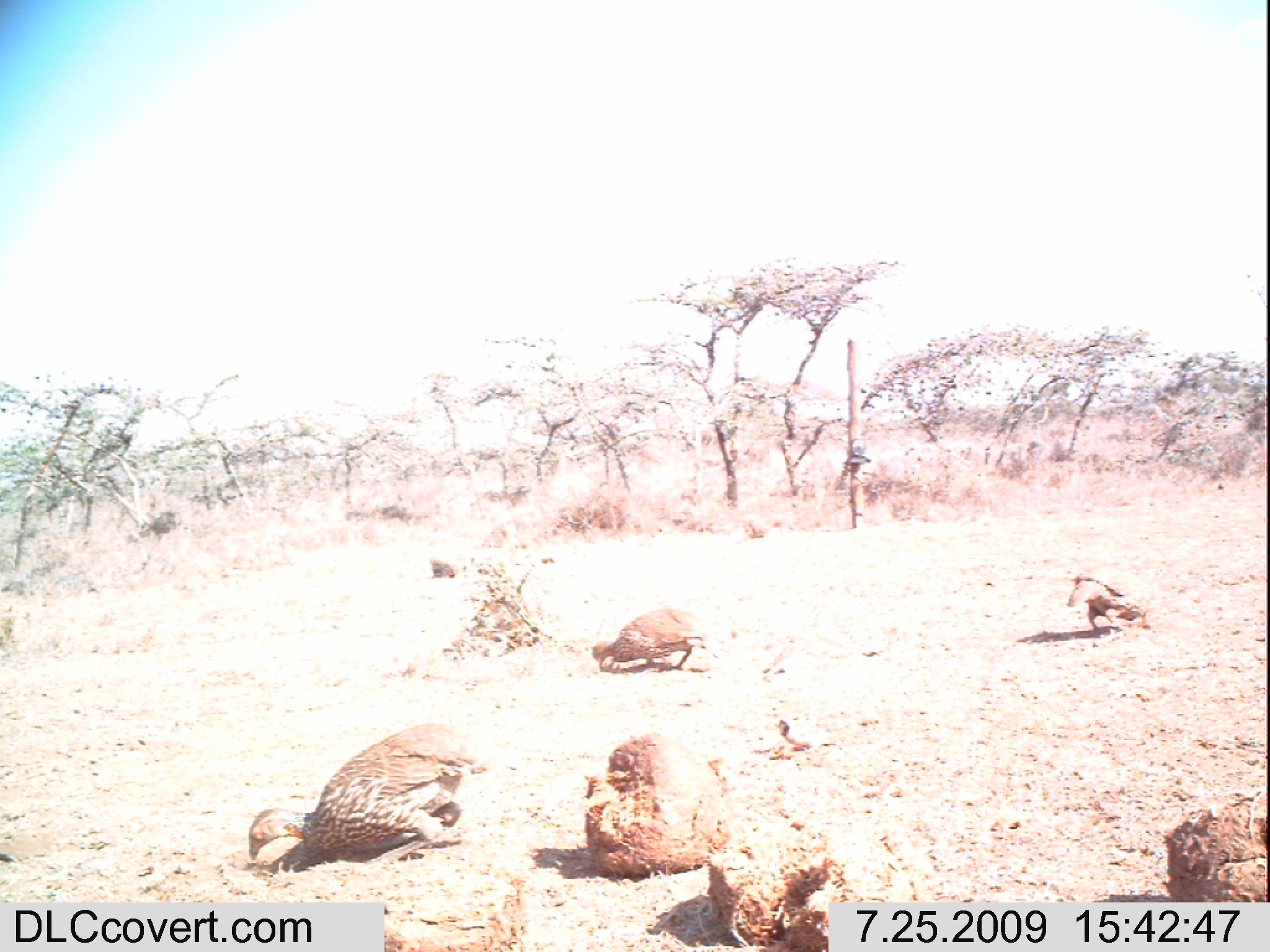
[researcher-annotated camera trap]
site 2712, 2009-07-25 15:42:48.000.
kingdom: Animalia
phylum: Chordata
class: Aves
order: Galliformes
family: Phasianidae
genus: Pternistis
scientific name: Pternistis leucoscepus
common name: yellow-necked francolin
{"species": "Pternistis leucoscepus (yellow-necked francolin)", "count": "3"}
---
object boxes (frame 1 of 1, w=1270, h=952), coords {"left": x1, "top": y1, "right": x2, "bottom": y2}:
pternistis leucoscepus: {"left": 244, "top": 718, "right": 486, "bottom": 869}; {"left": 590, "top": 607, "right": 721, "bottom": 671}; {"left": 1065, "top": 572, "right": 1147, "bottom": 633}